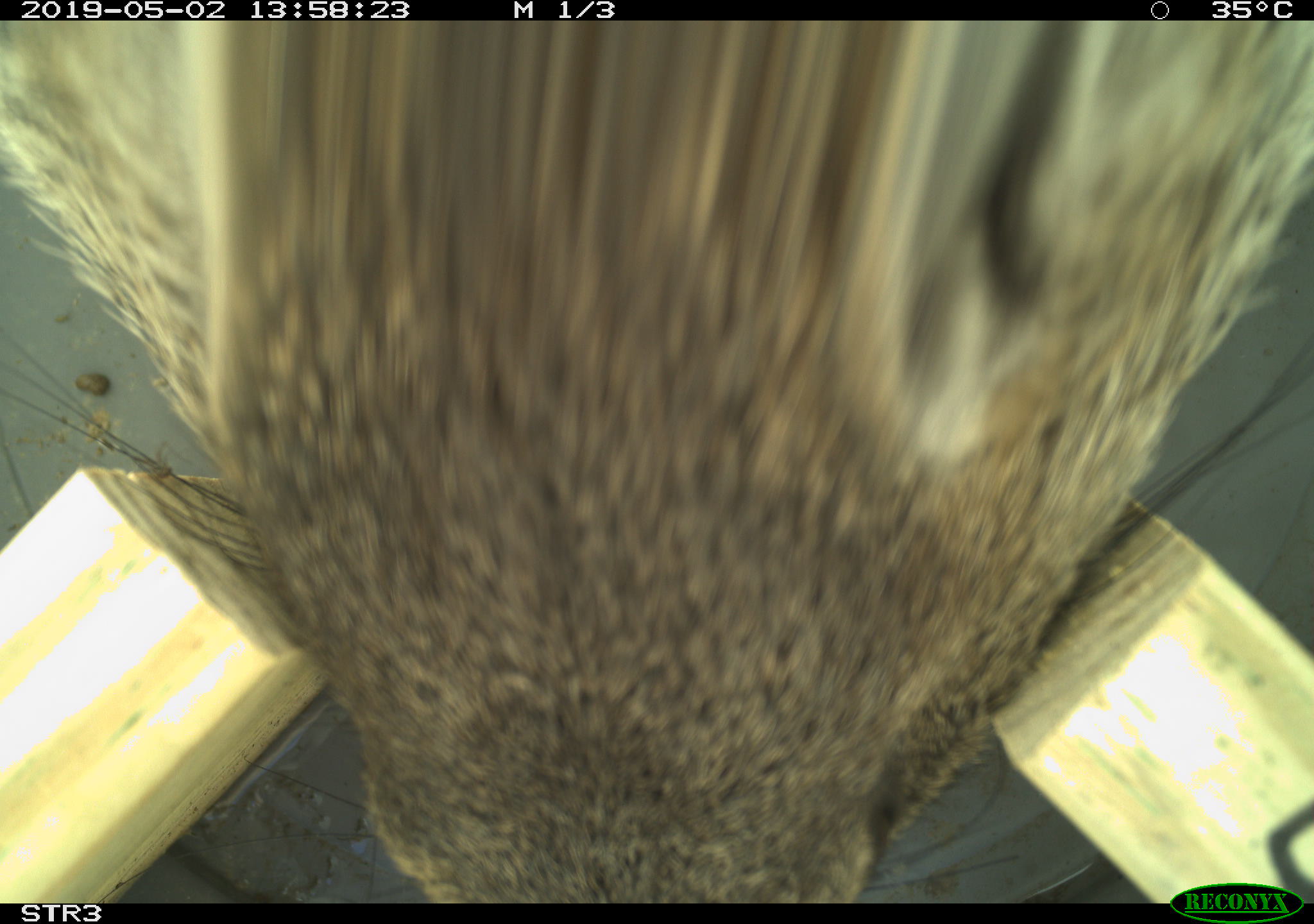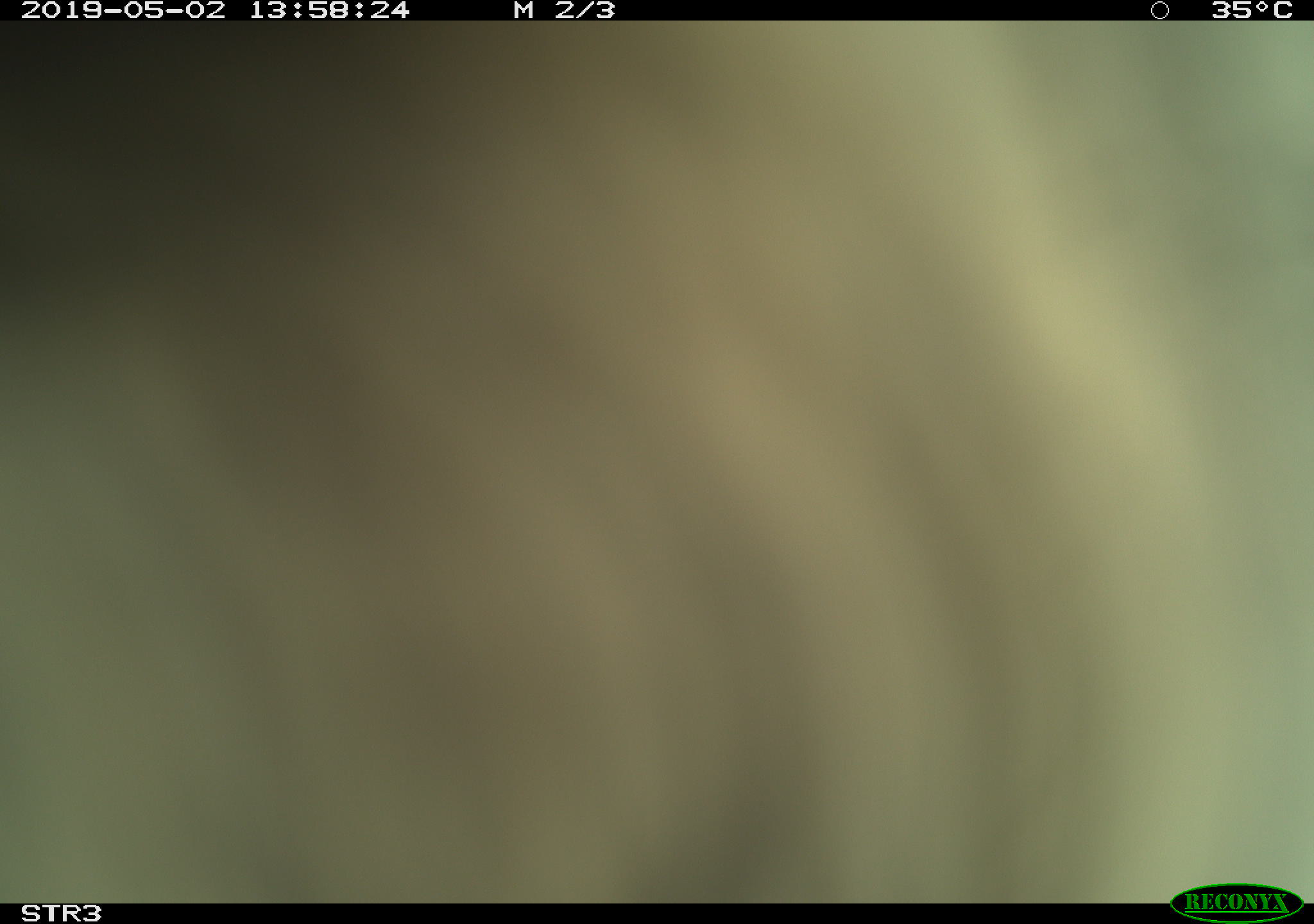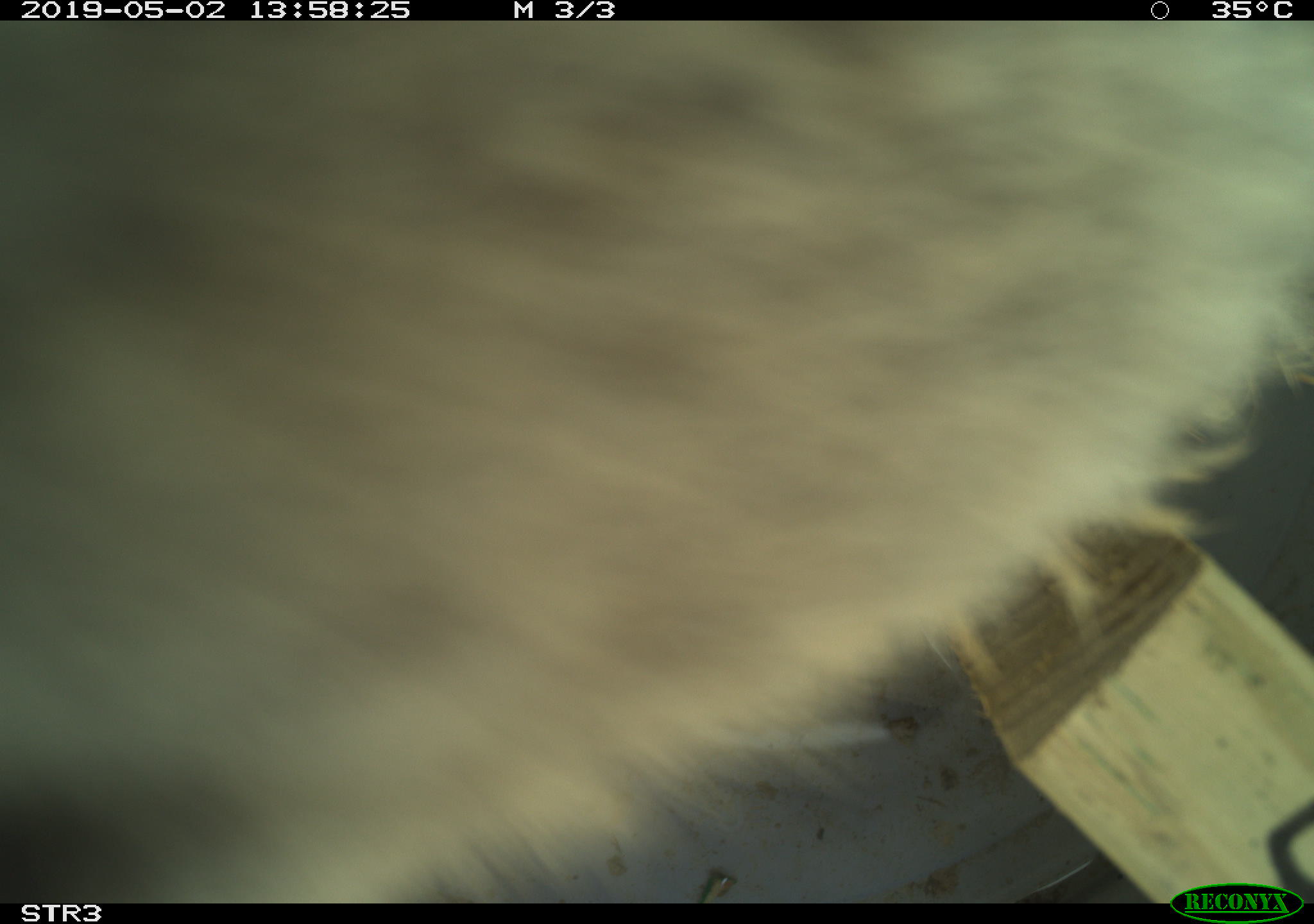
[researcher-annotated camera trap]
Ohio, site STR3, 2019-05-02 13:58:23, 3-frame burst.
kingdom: Animalia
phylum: Chordata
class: Mammalia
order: Lagomorpha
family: Leporidae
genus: Sylvilagus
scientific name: Sylvilagus floridanus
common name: eastern cottontail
Eastern cottontail (Sylvilagus floridanus).